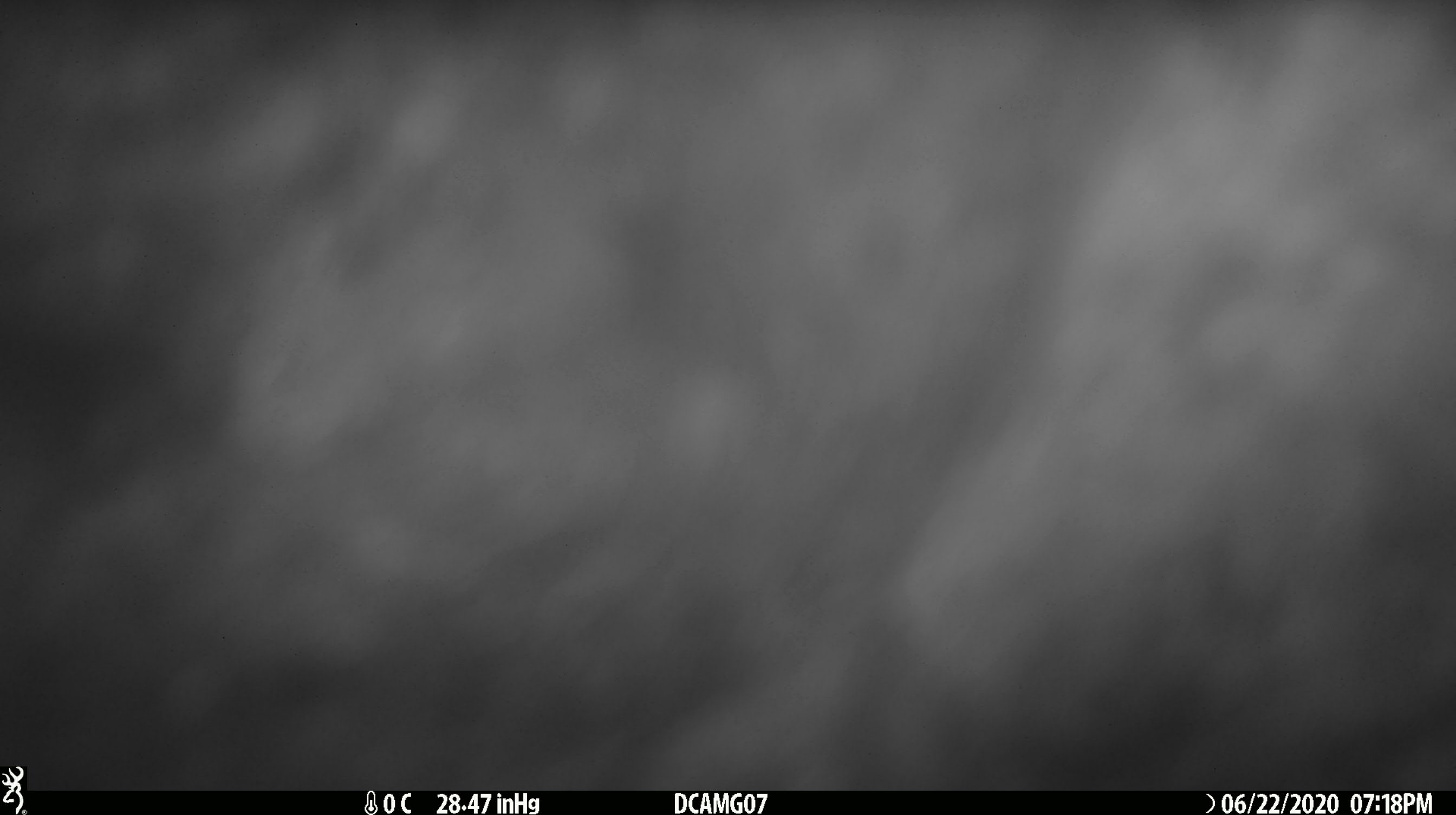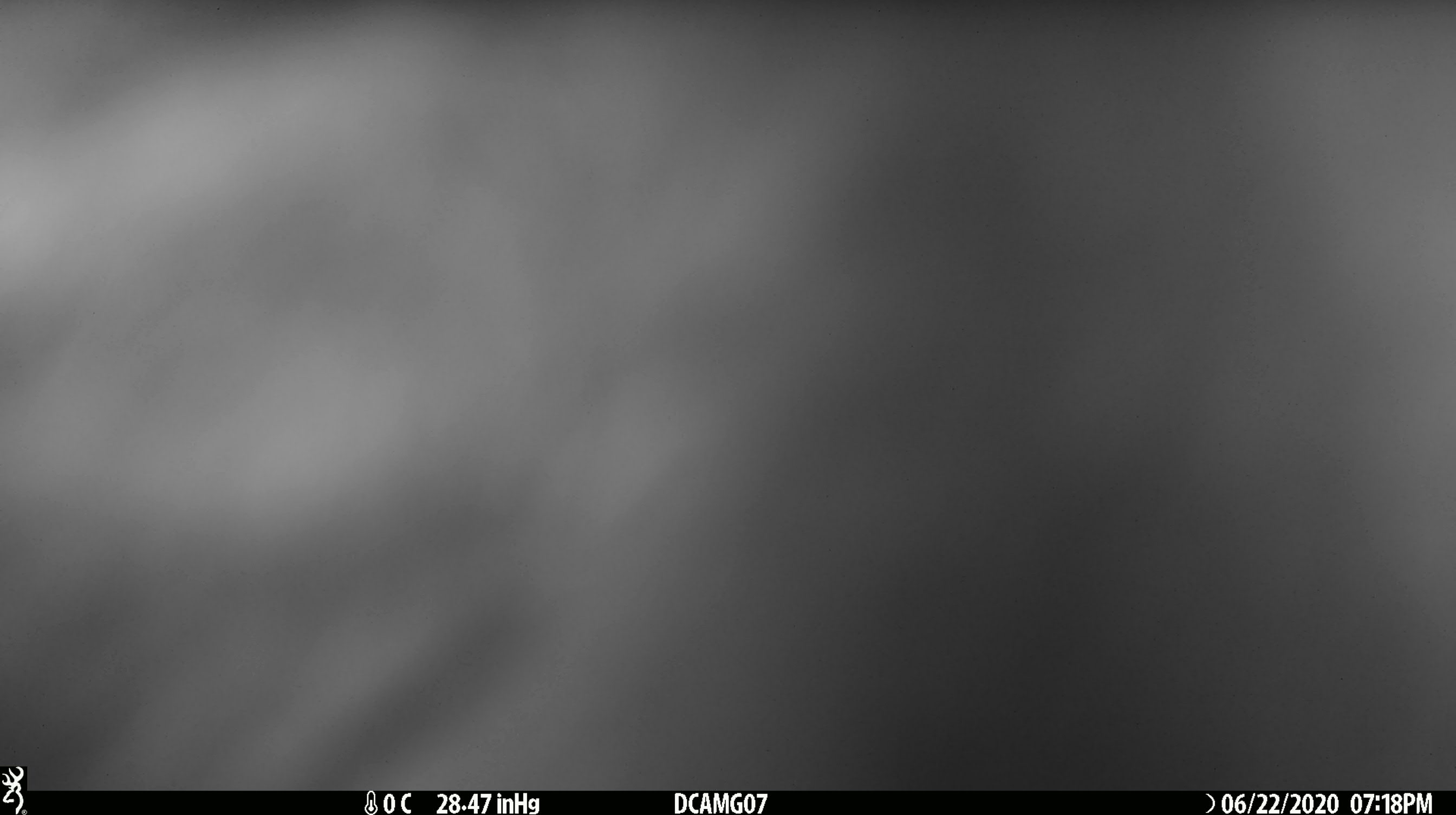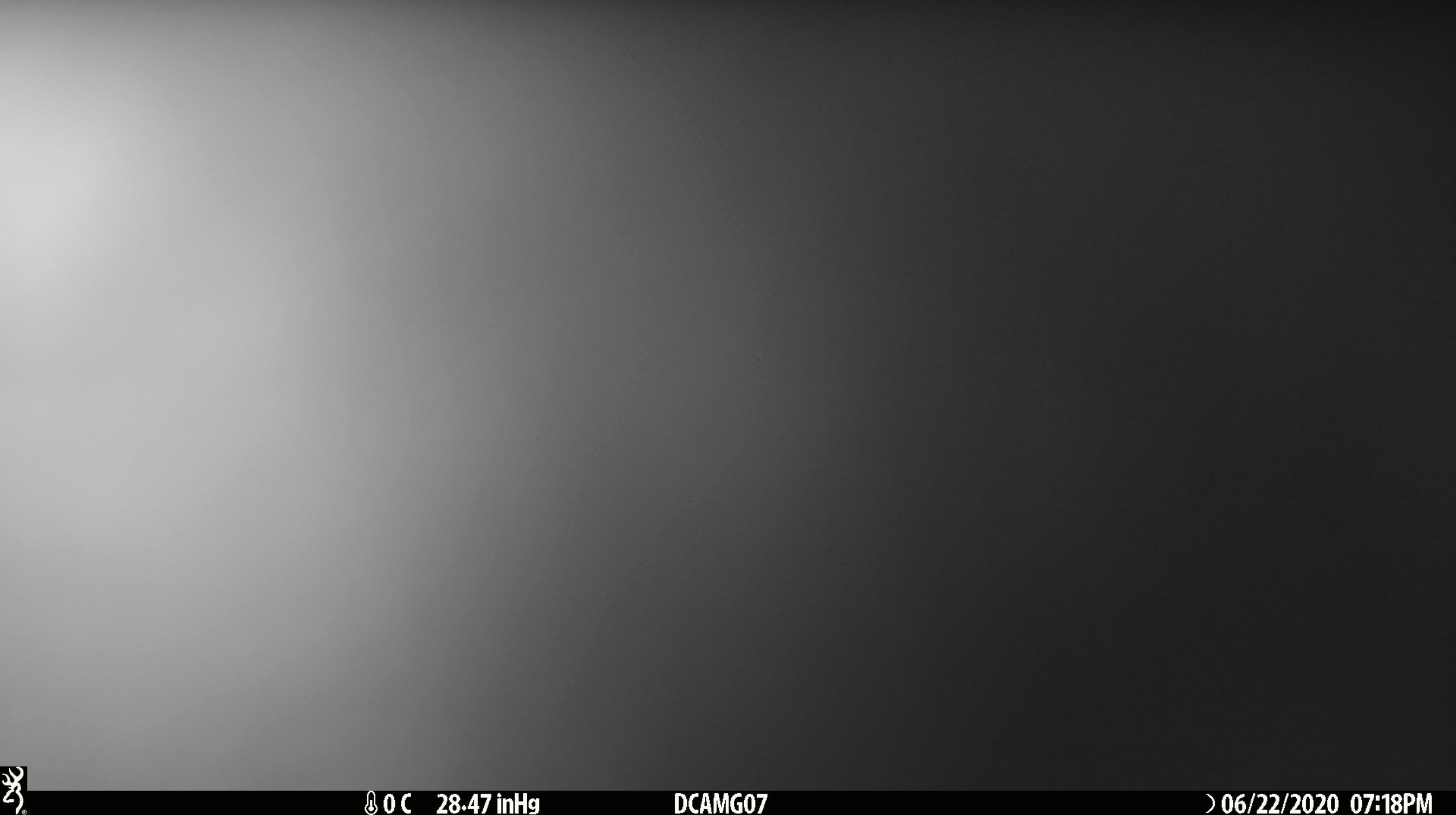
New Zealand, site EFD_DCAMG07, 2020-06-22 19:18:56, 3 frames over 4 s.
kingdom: Animalia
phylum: Chordata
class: Mammalia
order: Diprotodontia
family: Phalangeridae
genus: Trichosurus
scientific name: Trichosurus vulpecula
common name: common brushtail possum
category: possum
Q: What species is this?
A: Possum (common brushtail possum) (Trichosurus vulpecula).